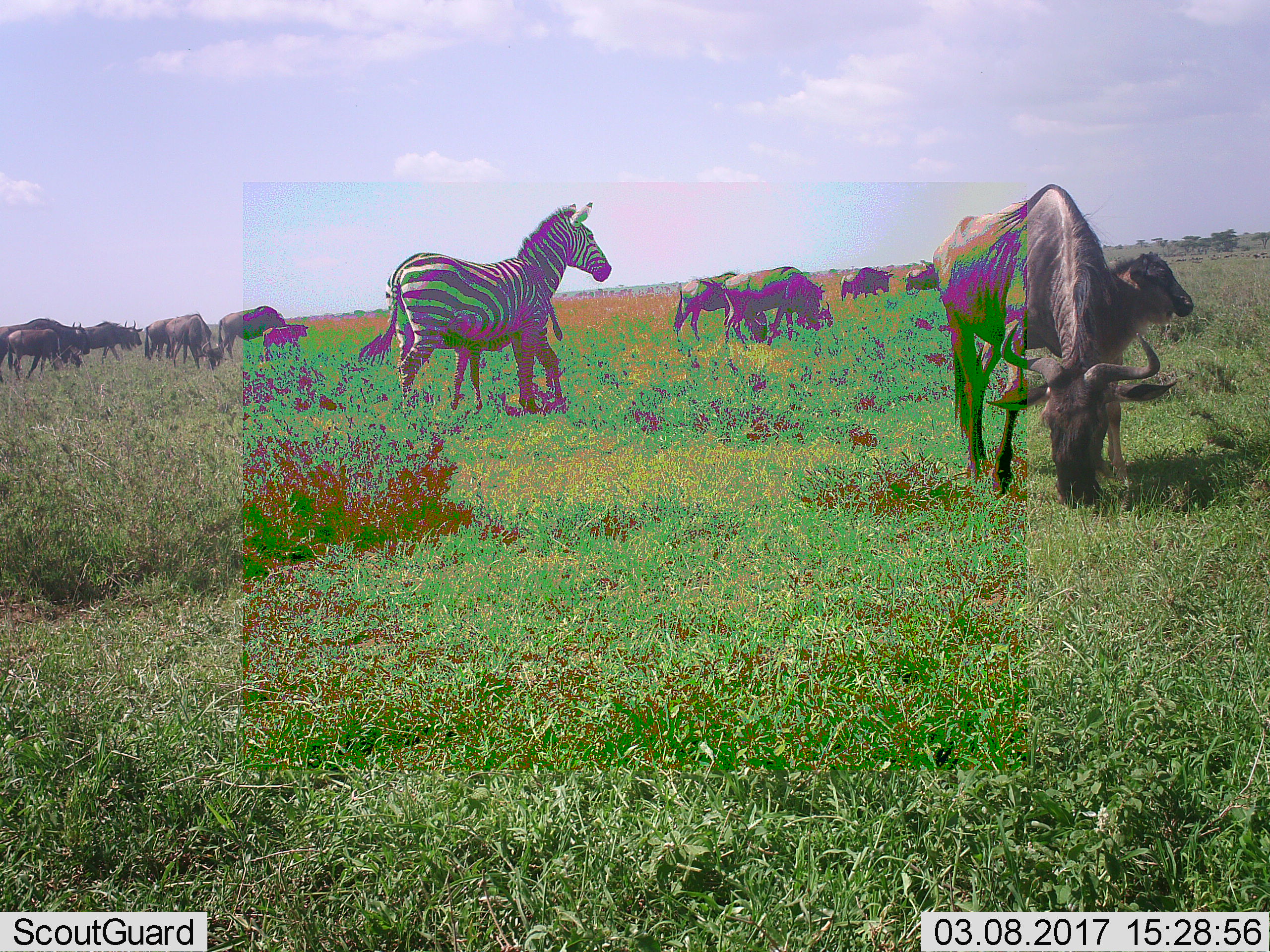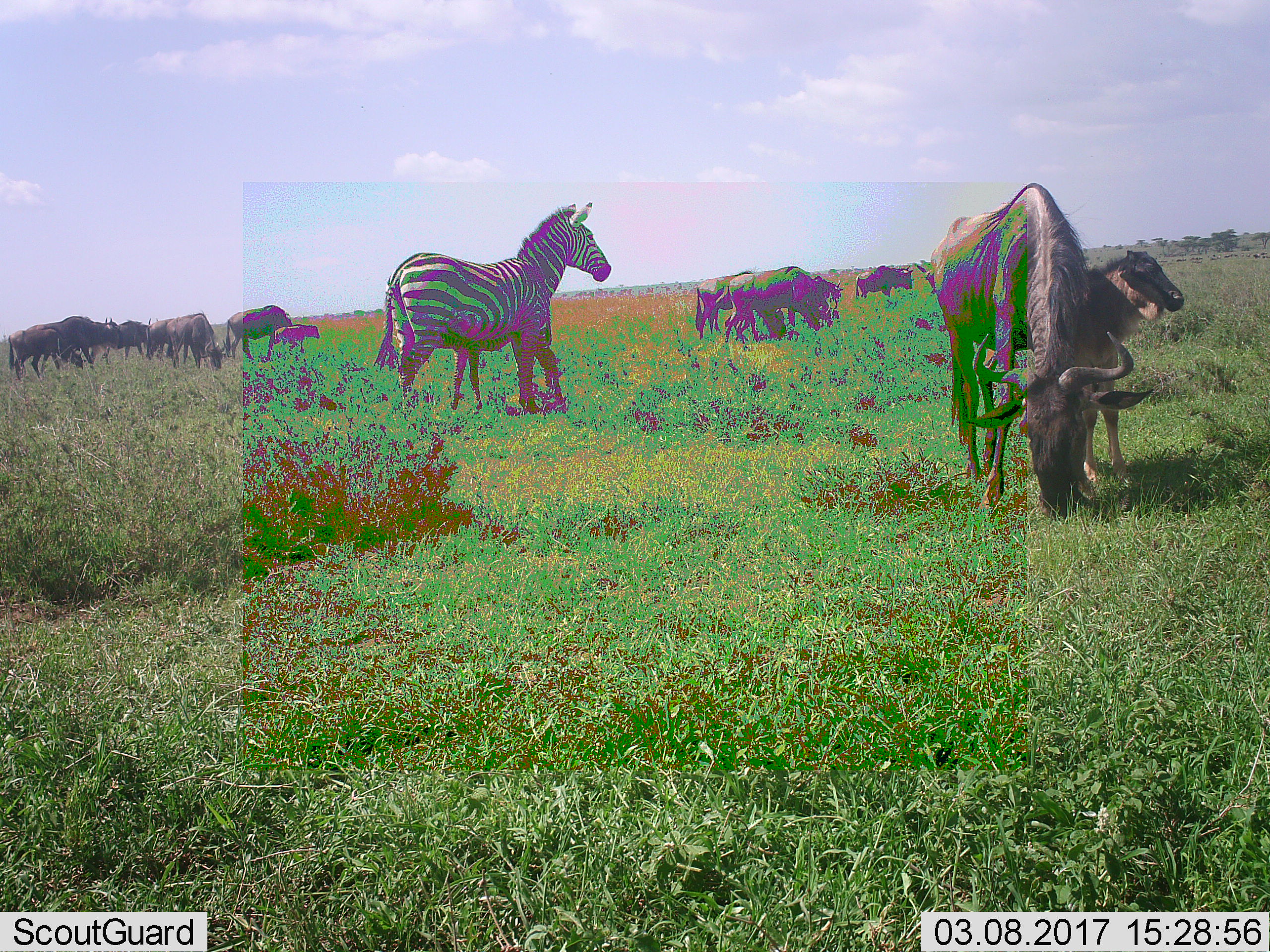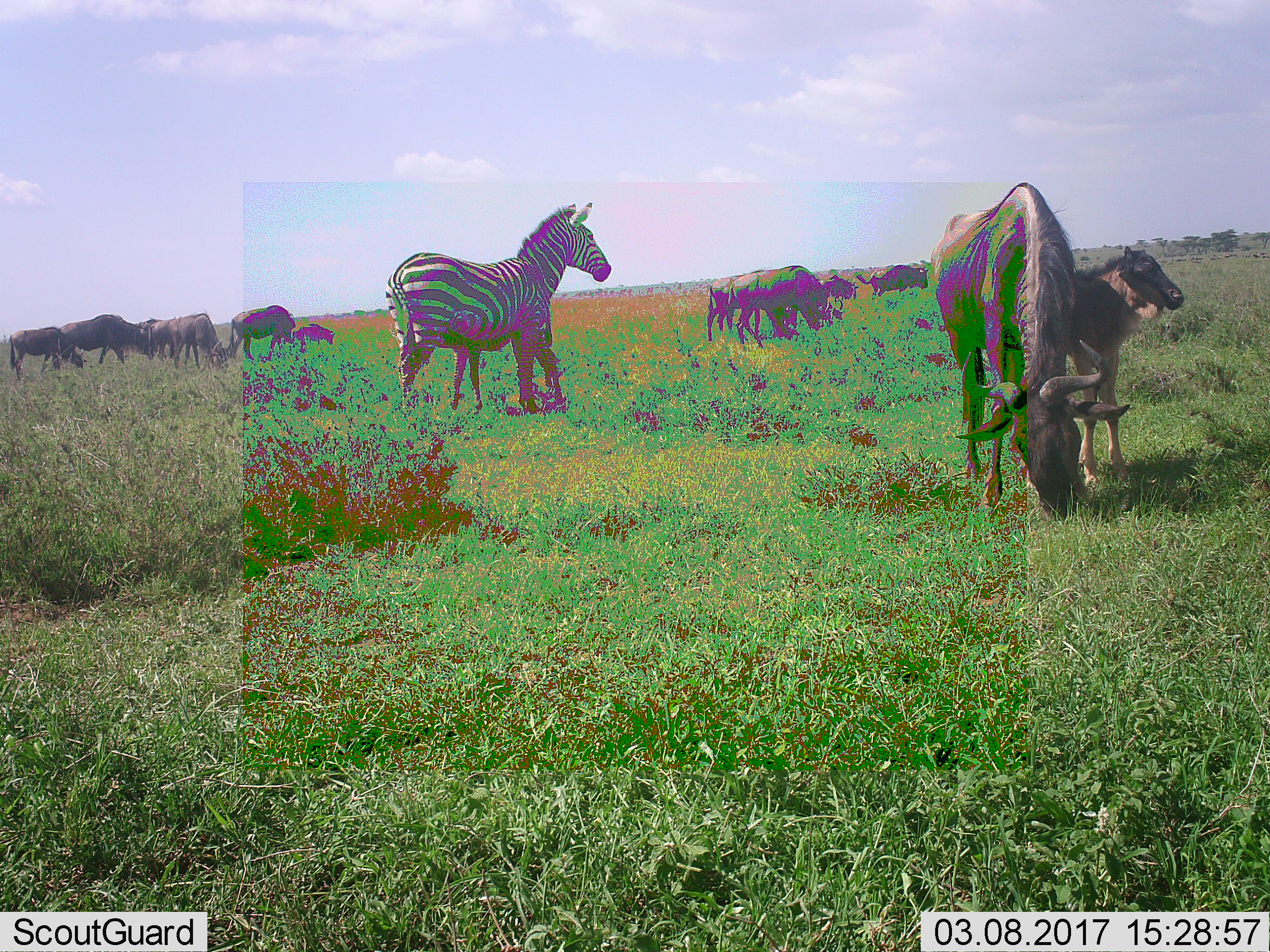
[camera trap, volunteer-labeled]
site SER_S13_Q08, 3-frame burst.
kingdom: Animalia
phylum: Chordata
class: Mammalia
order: Artiodactyla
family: Bovidae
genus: Connochaetes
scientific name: Connochaetes taurinus taurinus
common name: blue wildebeest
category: wildebeestblue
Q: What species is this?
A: Wildebeestblue (blue wildebeest) (Connochaetes taurinus taurinus).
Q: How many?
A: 11-50.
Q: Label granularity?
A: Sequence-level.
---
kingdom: Animalia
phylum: Chordata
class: Mammalia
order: Perissodactyla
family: Equidae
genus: Equus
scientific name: Equus quagga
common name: plains zebra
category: zebraplains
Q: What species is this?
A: Zebraplains (plains zebra) (Equus quagga).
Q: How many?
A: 1.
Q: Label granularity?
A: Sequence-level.